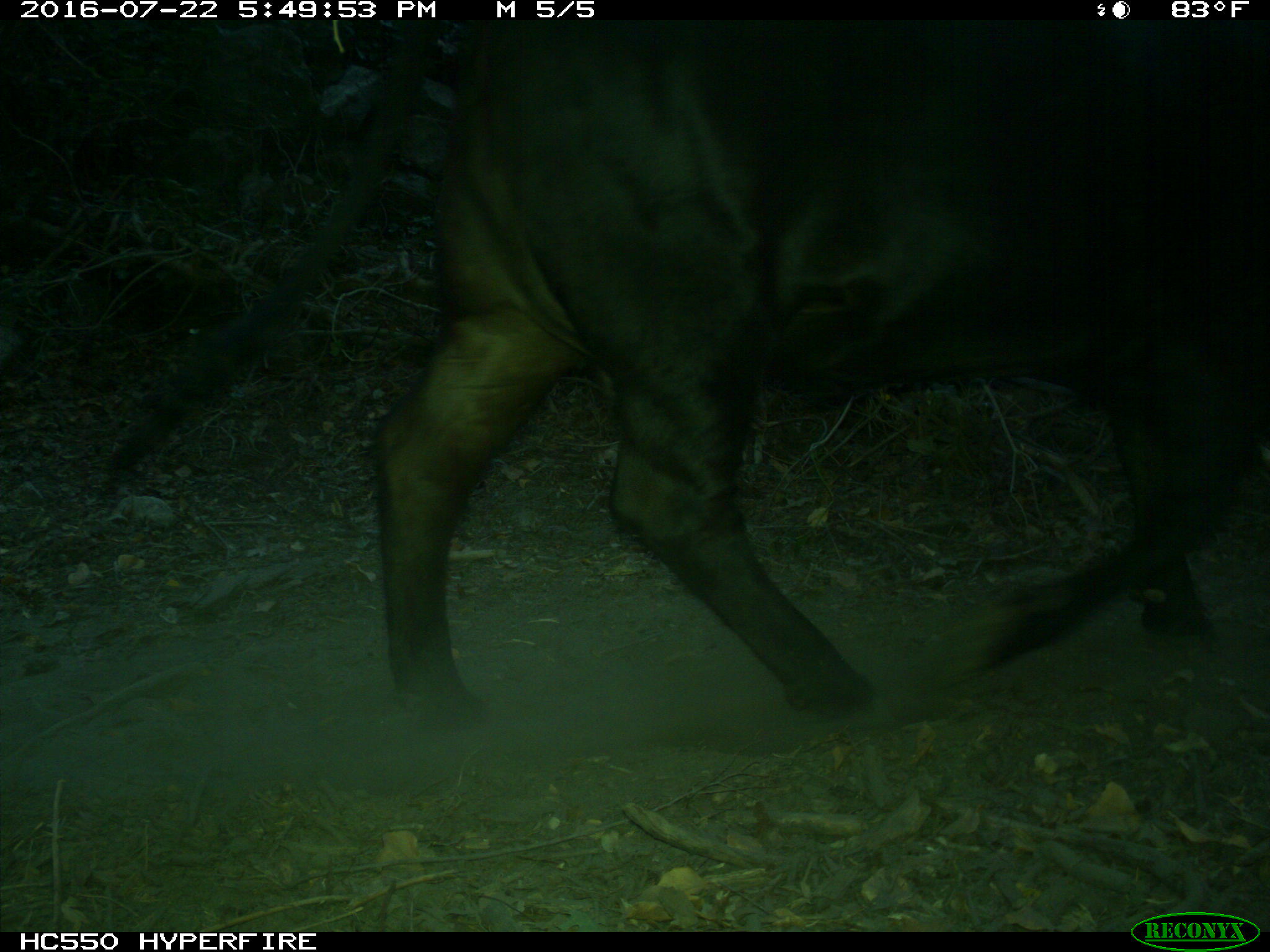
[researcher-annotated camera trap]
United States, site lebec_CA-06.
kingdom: Animalia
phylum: Chordata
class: Mammalia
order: Artiodactyla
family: Bovidae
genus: Bos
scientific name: Bos taurus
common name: domestic cow